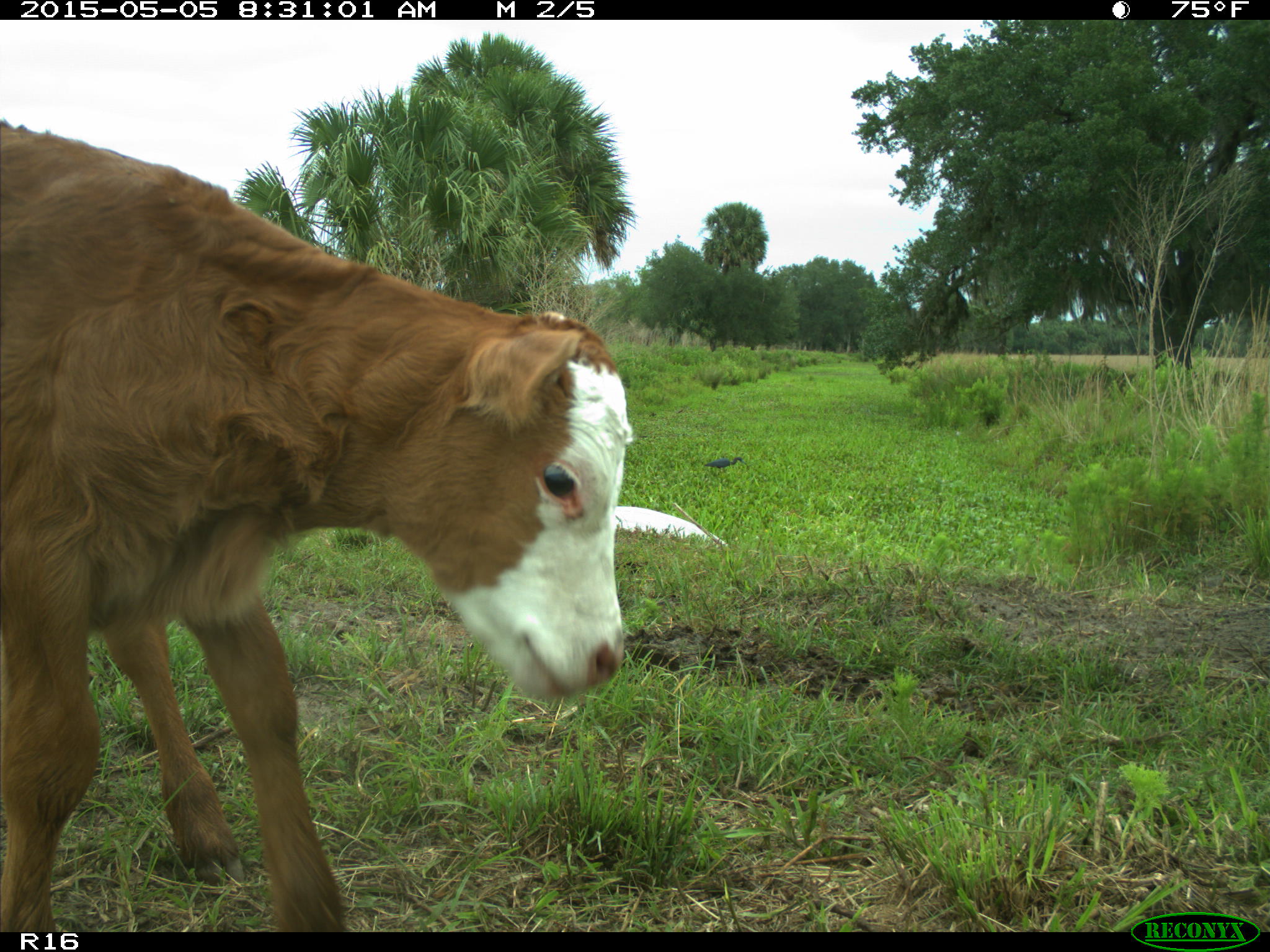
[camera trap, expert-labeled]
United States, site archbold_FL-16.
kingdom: Animalia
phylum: Chordata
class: Mammalia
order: Artiodactyla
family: Bovidae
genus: Bos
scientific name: Bos taurus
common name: domestic cow